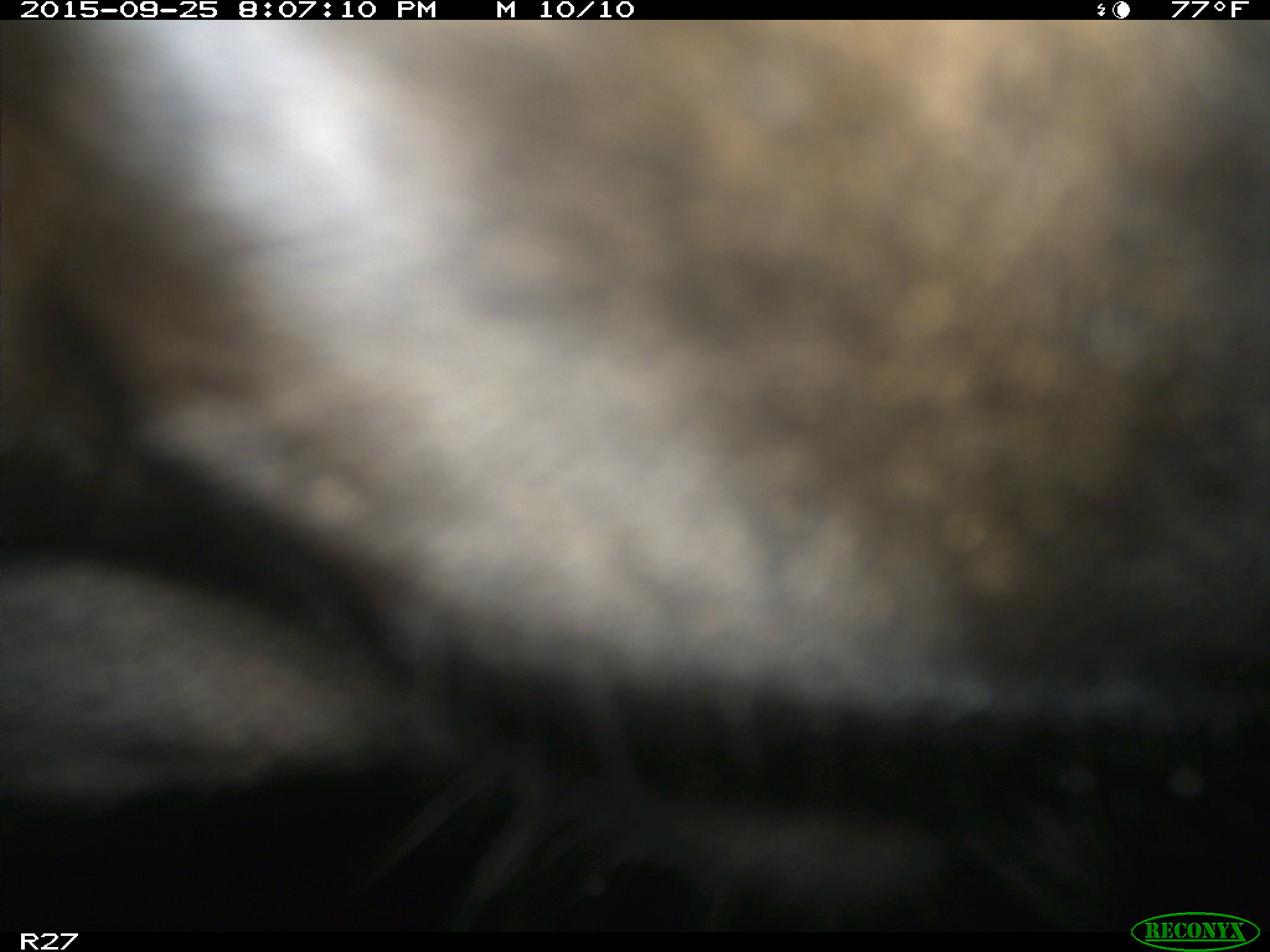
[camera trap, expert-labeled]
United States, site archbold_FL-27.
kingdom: Animalia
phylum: Chordata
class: Mammalia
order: Artiodactyla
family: Bovidae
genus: Bos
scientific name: Bos taurus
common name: domestic cow